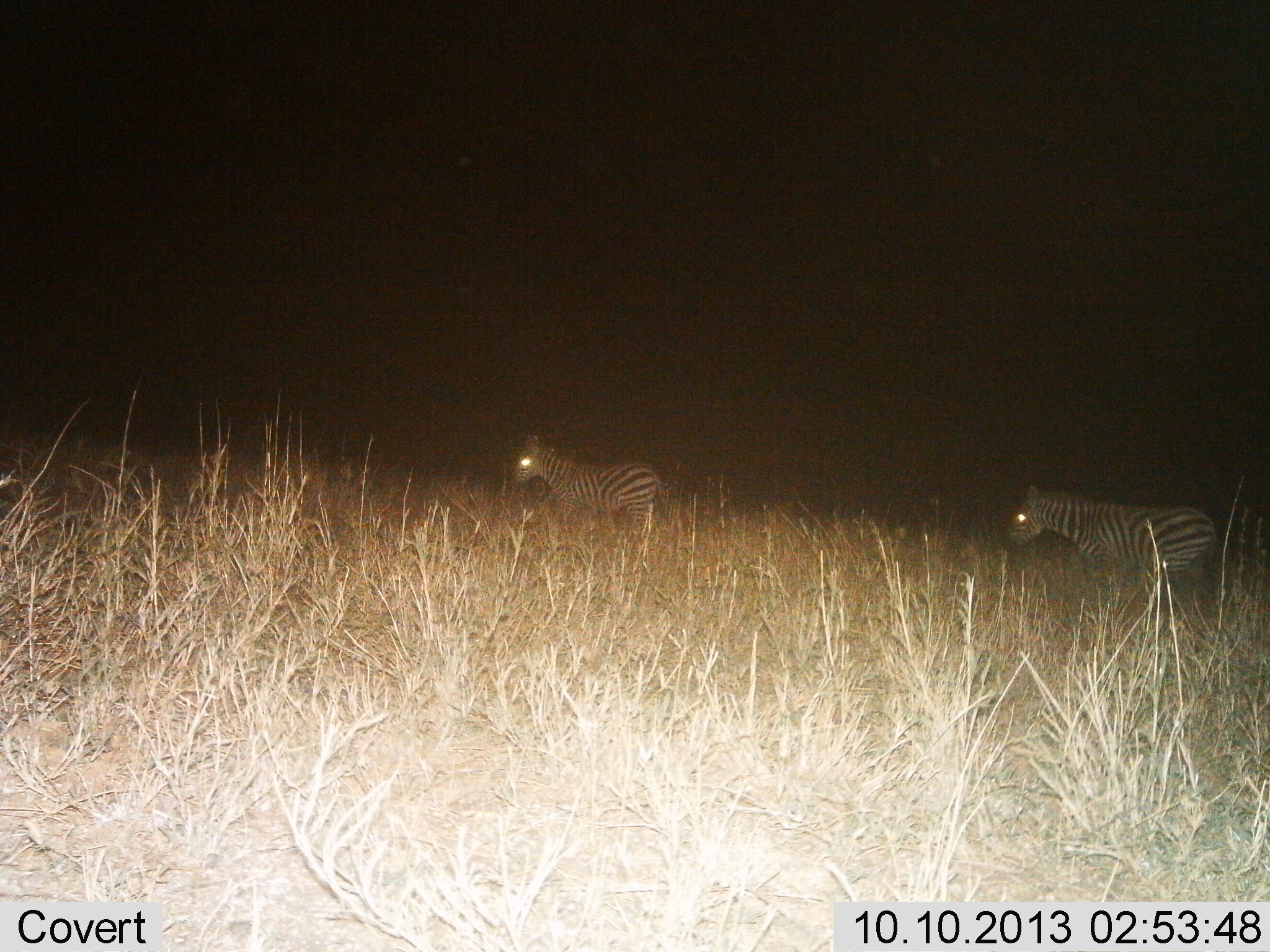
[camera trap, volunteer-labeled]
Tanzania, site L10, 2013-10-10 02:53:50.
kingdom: Animalia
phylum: Chordata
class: Mammalia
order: Perissodactyla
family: Equidae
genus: Equus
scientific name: Equus quagga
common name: plains zebra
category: zebra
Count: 2.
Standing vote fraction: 30%.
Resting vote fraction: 0%.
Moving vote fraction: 80%.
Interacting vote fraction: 0%.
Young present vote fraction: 10%.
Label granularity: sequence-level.